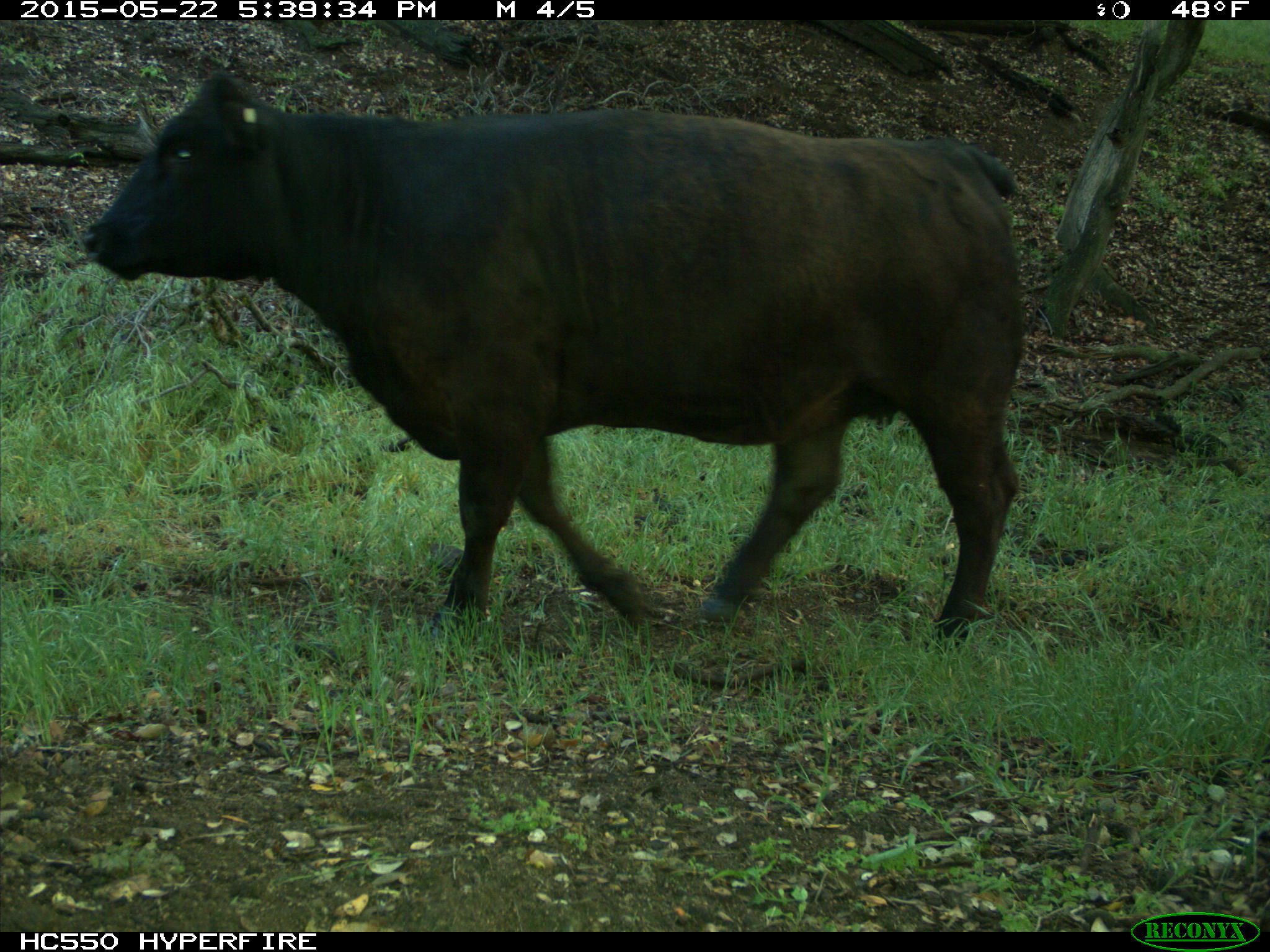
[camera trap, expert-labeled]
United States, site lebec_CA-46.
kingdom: Animalia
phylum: Chordata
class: Mammalia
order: Artiodactyla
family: Bovidae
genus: Bos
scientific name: Bos taurus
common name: domestic cow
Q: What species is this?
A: Bos taurus (domestic cow).